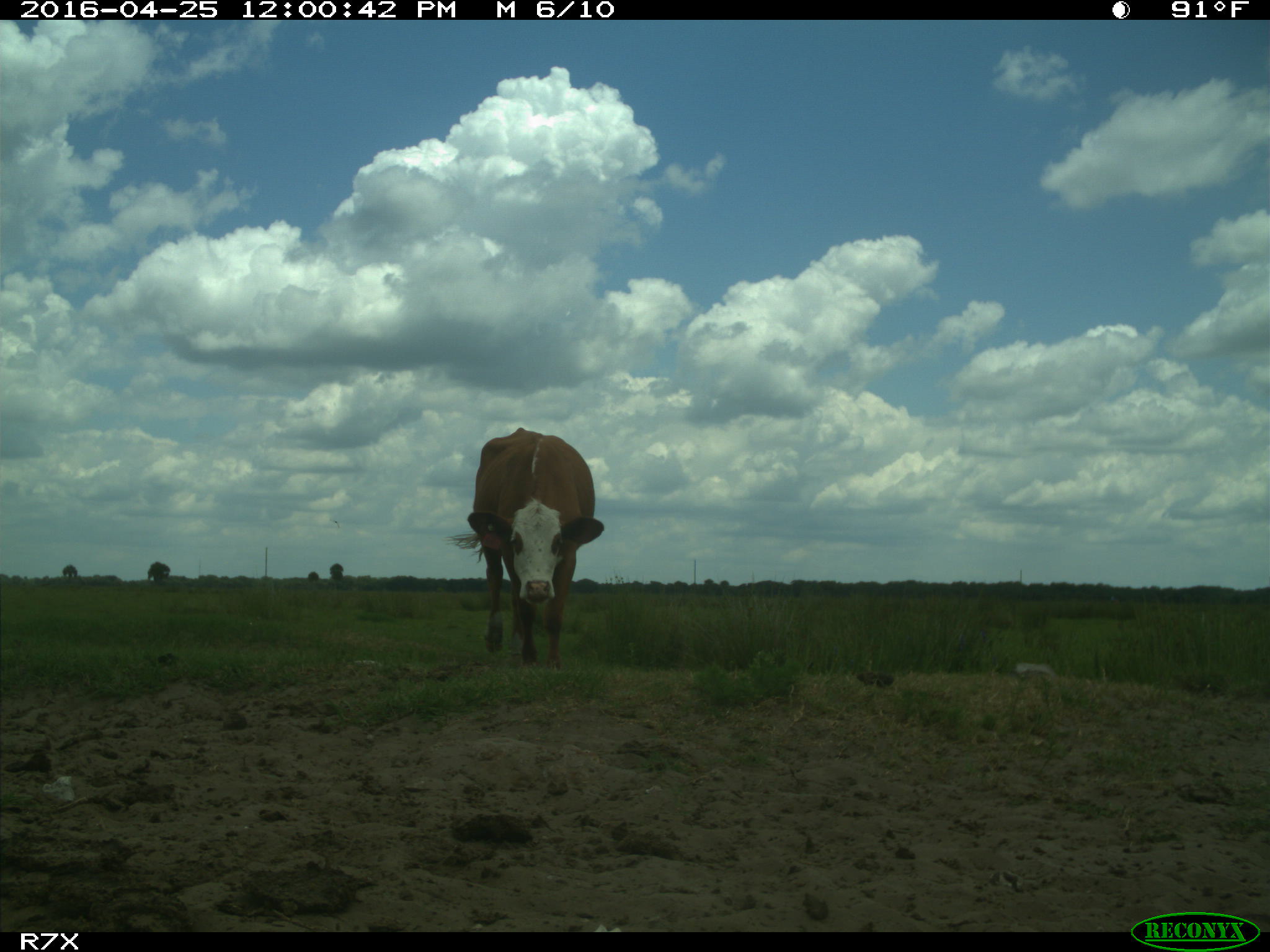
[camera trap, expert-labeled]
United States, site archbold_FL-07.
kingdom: Animalia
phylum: Chordata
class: Mammalia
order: Artiodactyla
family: Bovidae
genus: Bos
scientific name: Bos taurus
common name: domestic cow